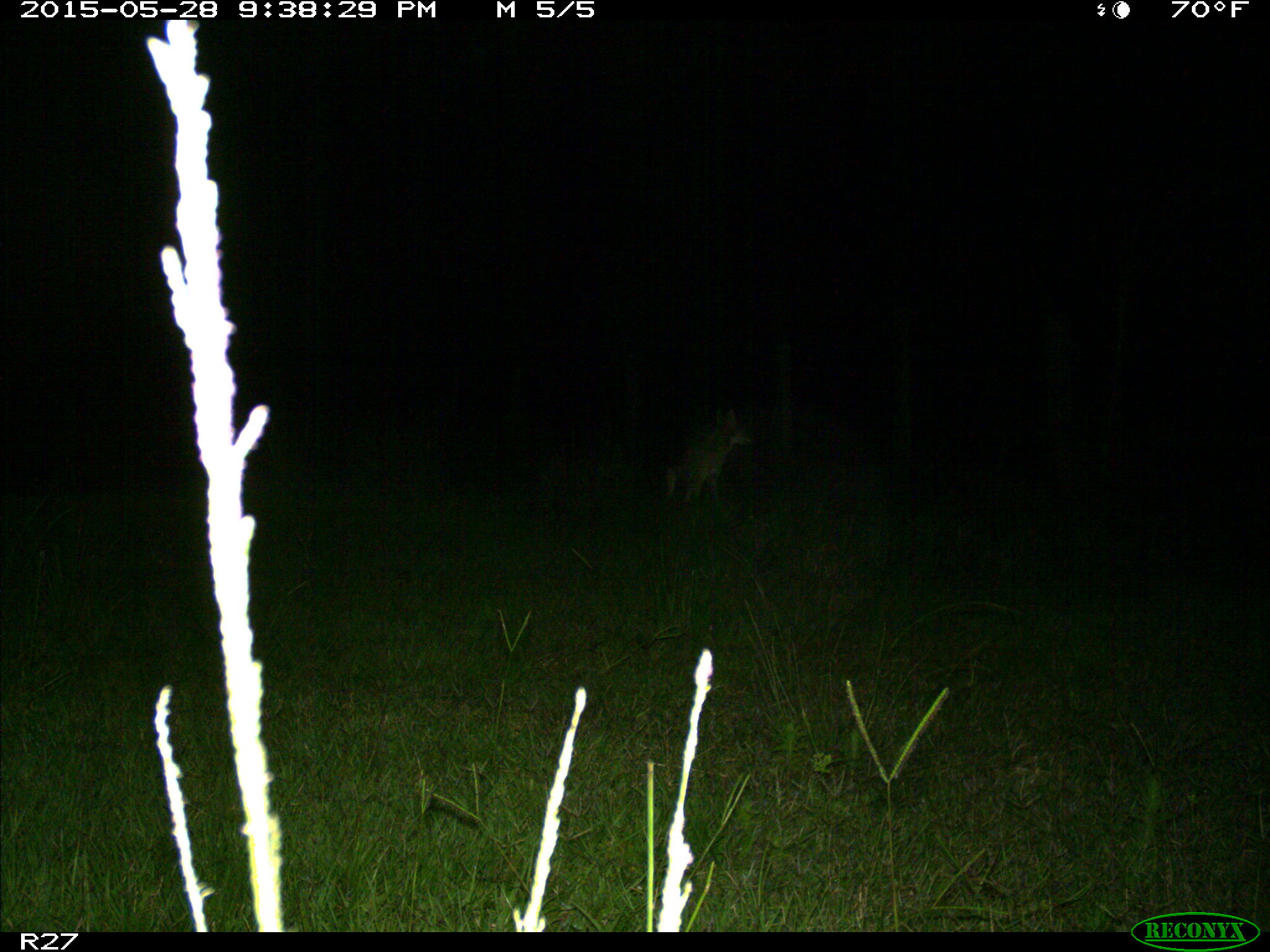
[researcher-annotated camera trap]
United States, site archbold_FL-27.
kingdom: Animalia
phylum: Chordata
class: Mammalia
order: Carnivora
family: Canidae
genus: Canis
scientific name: Canis latrans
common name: coyote